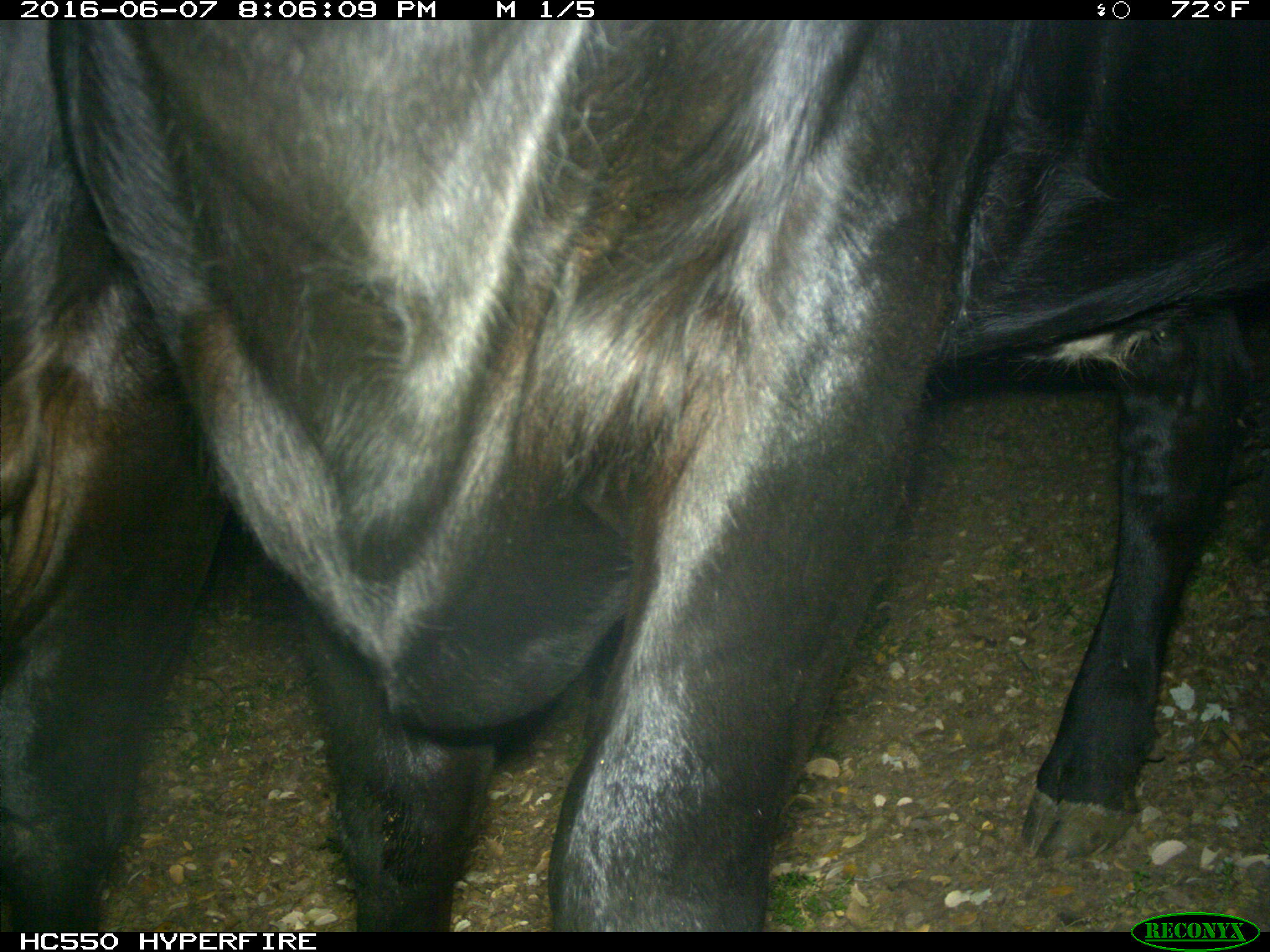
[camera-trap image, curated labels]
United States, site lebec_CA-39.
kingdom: Animalia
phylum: Chordata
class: Mammalia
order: Artiodactyla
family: Bovidae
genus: Bos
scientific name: Bos taurus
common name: domestic cow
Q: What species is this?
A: Bos taurus (domestic cow).